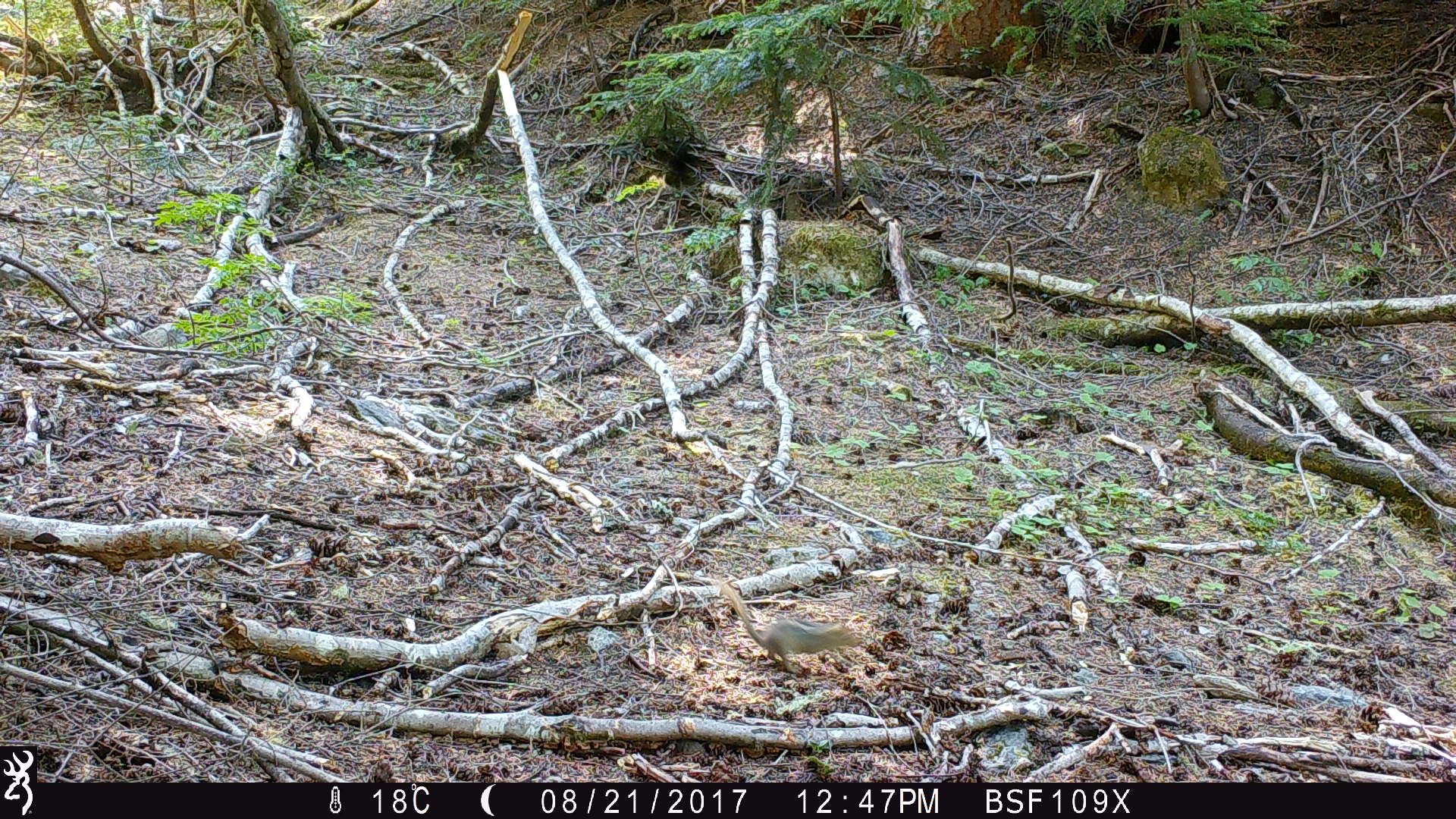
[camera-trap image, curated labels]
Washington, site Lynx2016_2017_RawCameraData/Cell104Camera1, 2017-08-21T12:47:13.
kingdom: Animalia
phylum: Chordata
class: Mammalia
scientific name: Mammalia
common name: small mammal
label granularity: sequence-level